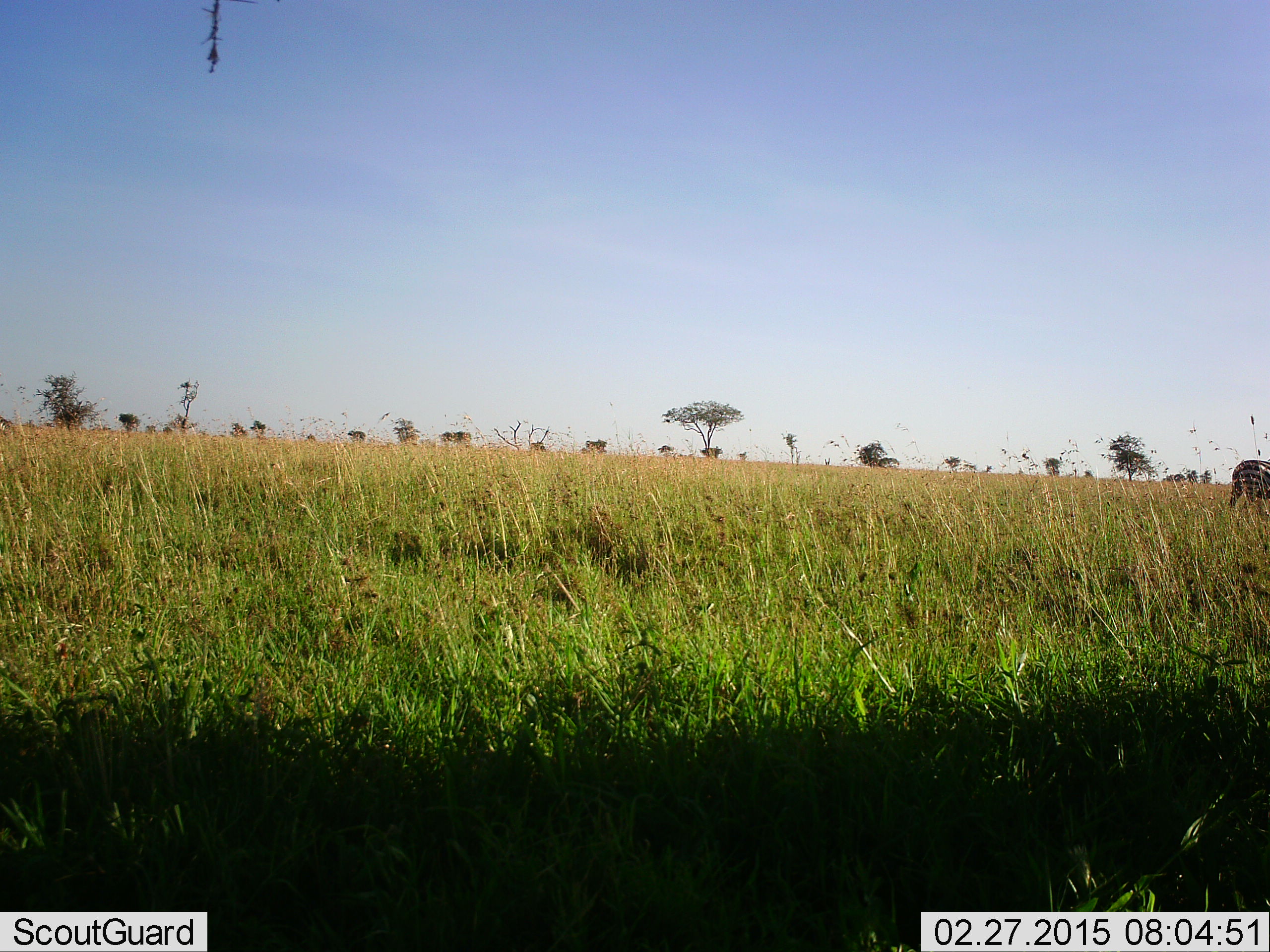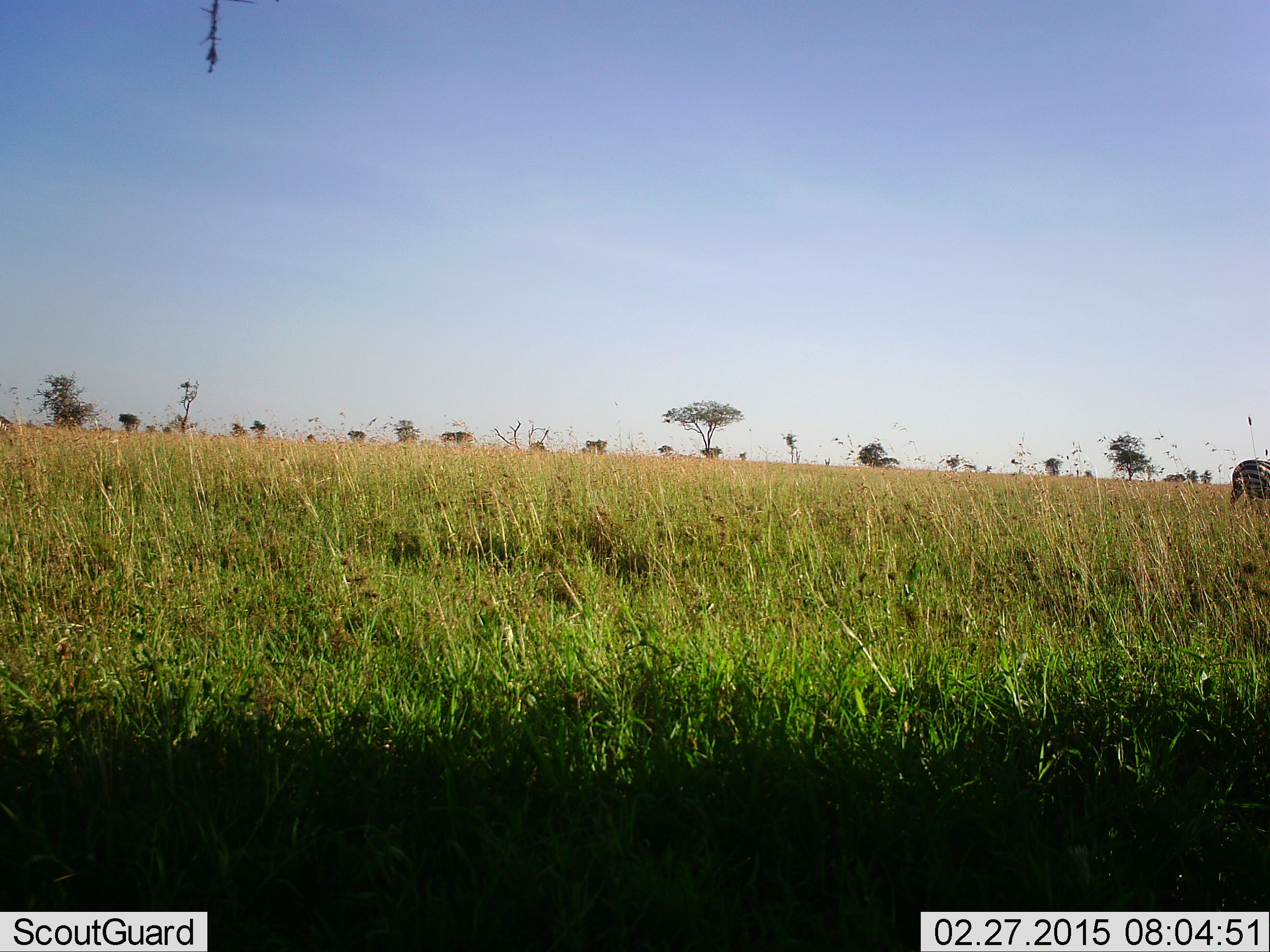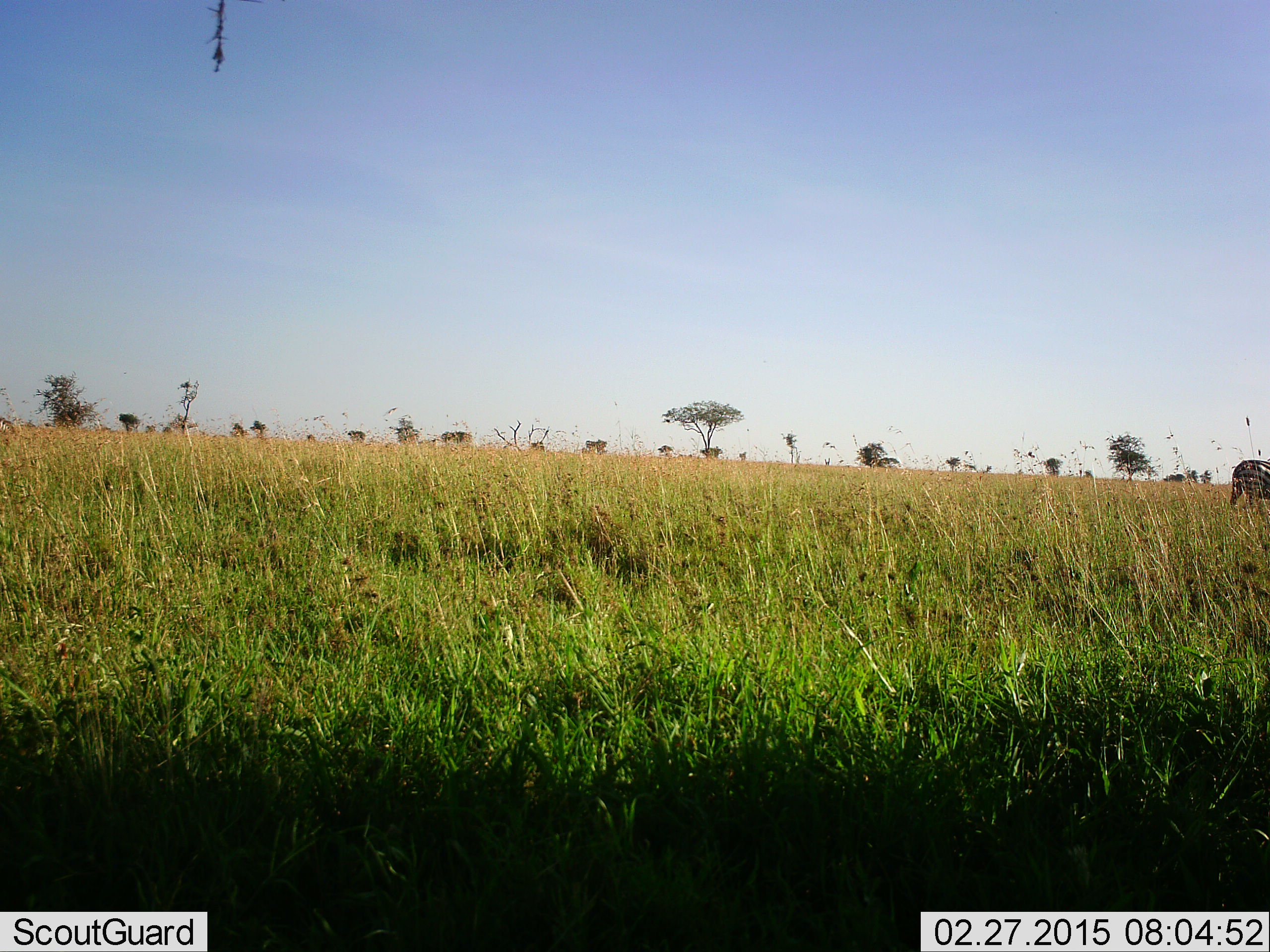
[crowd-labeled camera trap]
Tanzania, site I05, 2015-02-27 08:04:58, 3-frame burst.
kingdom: Animalia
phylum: Chordata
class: Mammalia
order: Perissodactyla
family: Equidae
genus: Equus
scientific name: Equus quagga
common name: plains zebra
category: zebra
Zebra (plains zebra) (Equus quagga), count 1. Behavior (volunteer vote fractions): standing 90%, resting 0%, moving 30%, interacting 0%. Young present (vote fraction): 0%. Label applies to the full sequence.